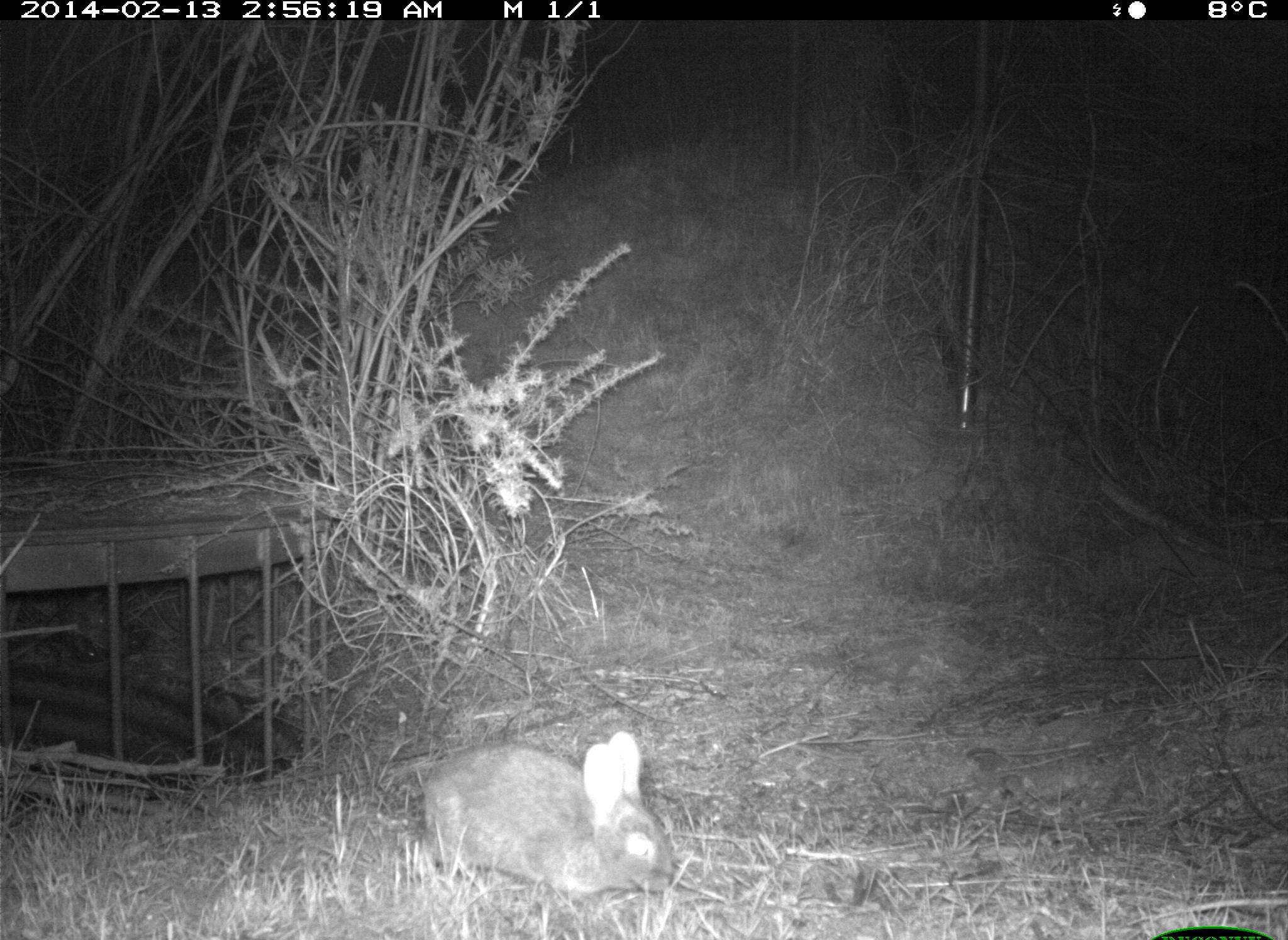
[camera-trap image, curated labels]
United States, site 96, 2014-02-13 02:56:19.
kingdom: Animalia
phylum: Chordata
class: Mammalia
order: Lagomorpha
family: Leporidae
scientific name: Leporidae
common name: rabbits and hares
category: rabbit